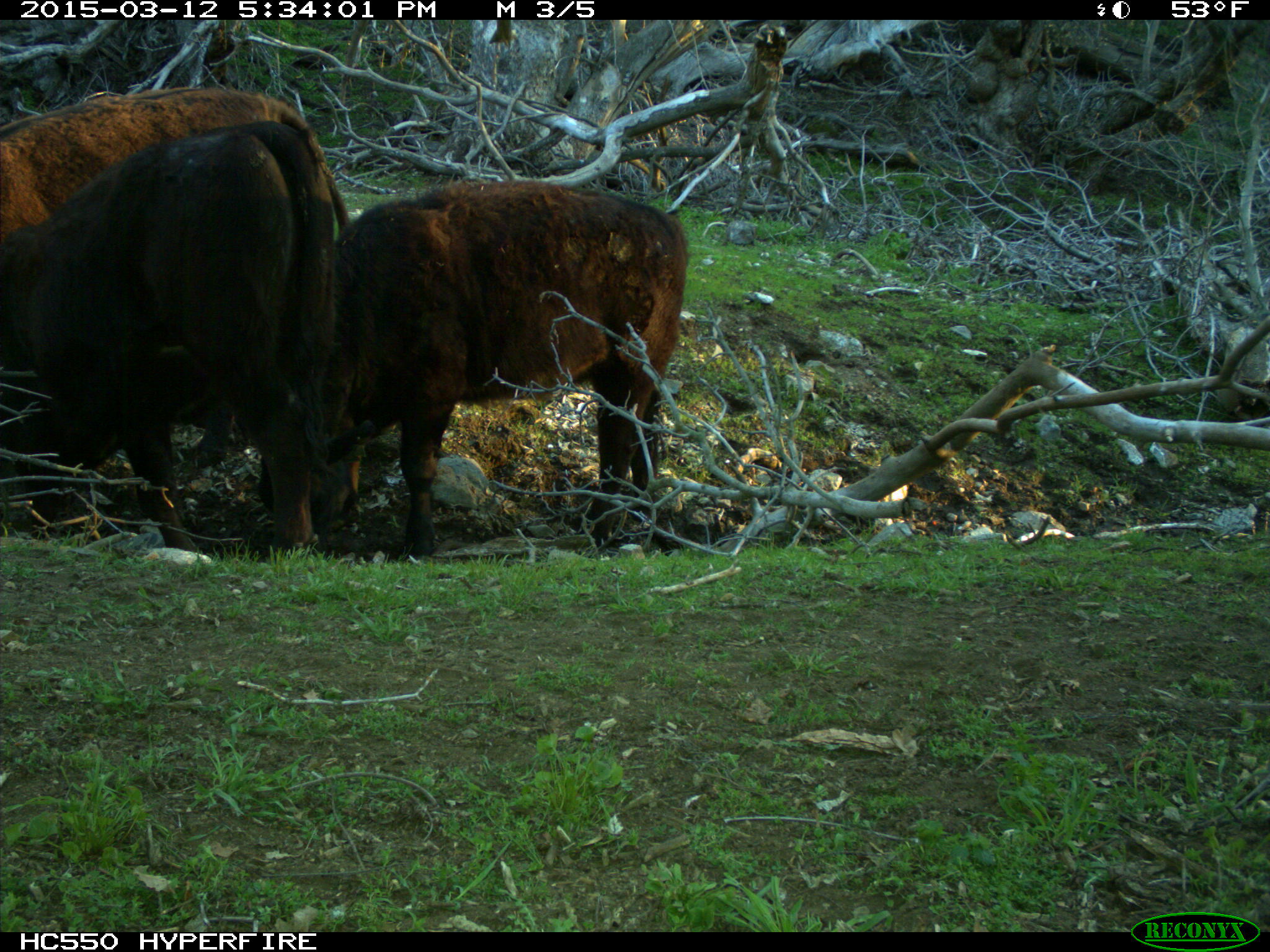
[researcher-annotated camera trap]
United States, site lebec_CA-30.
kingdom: Animalia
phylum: Chordata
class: Mammalia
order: Artiodactyla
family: Bovidae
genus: Bos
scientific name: Bos taurus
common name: domestic cow